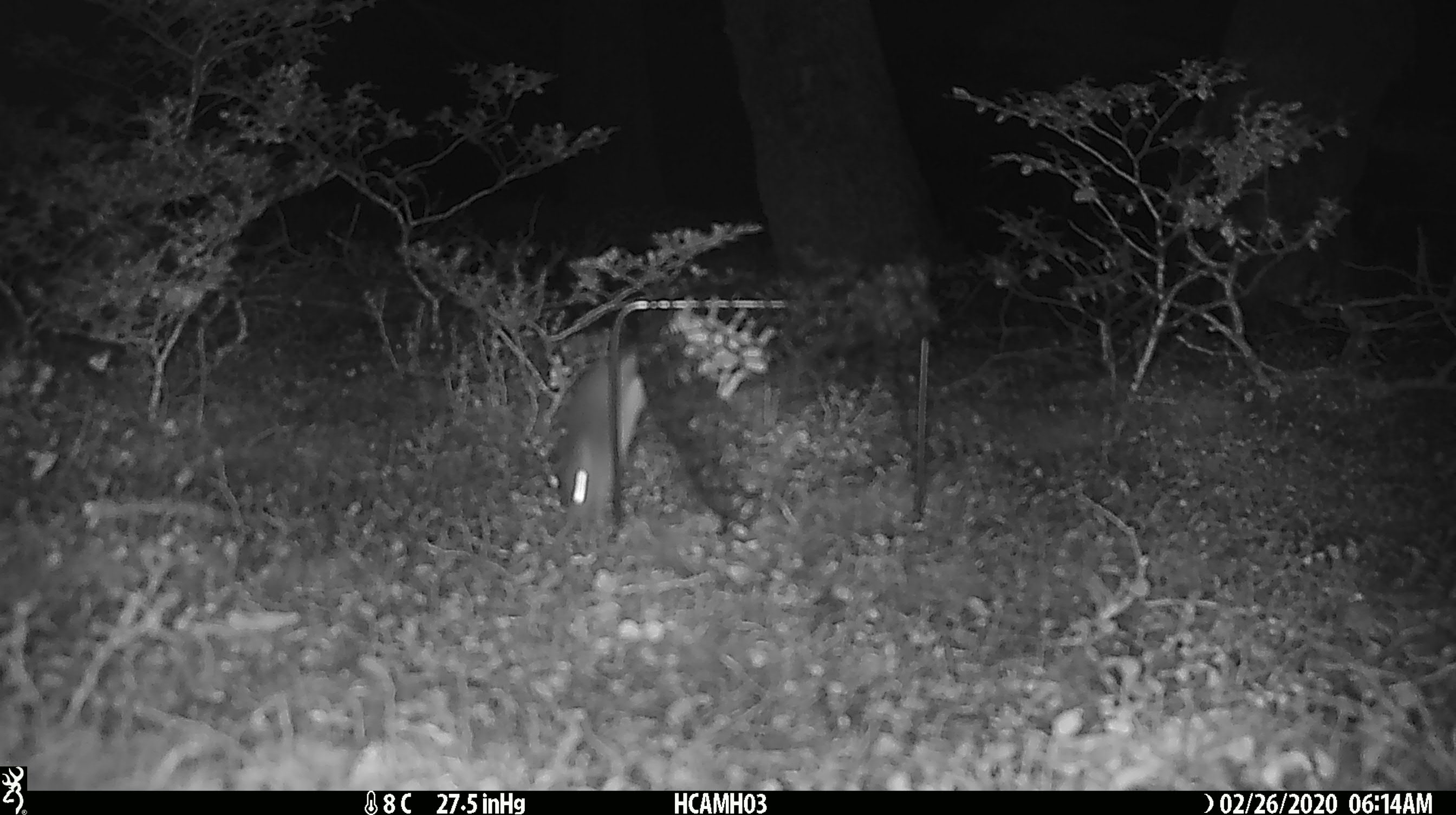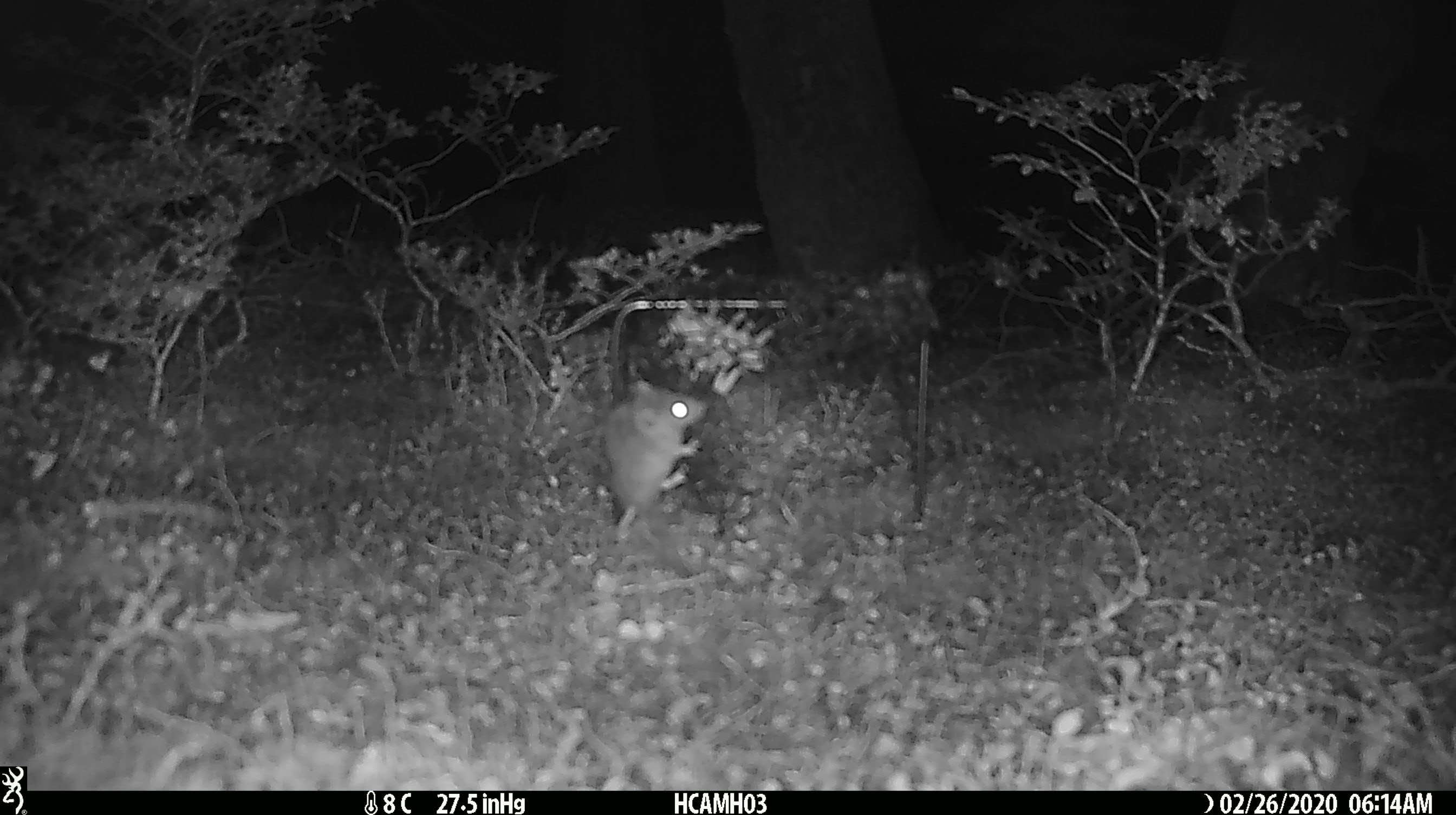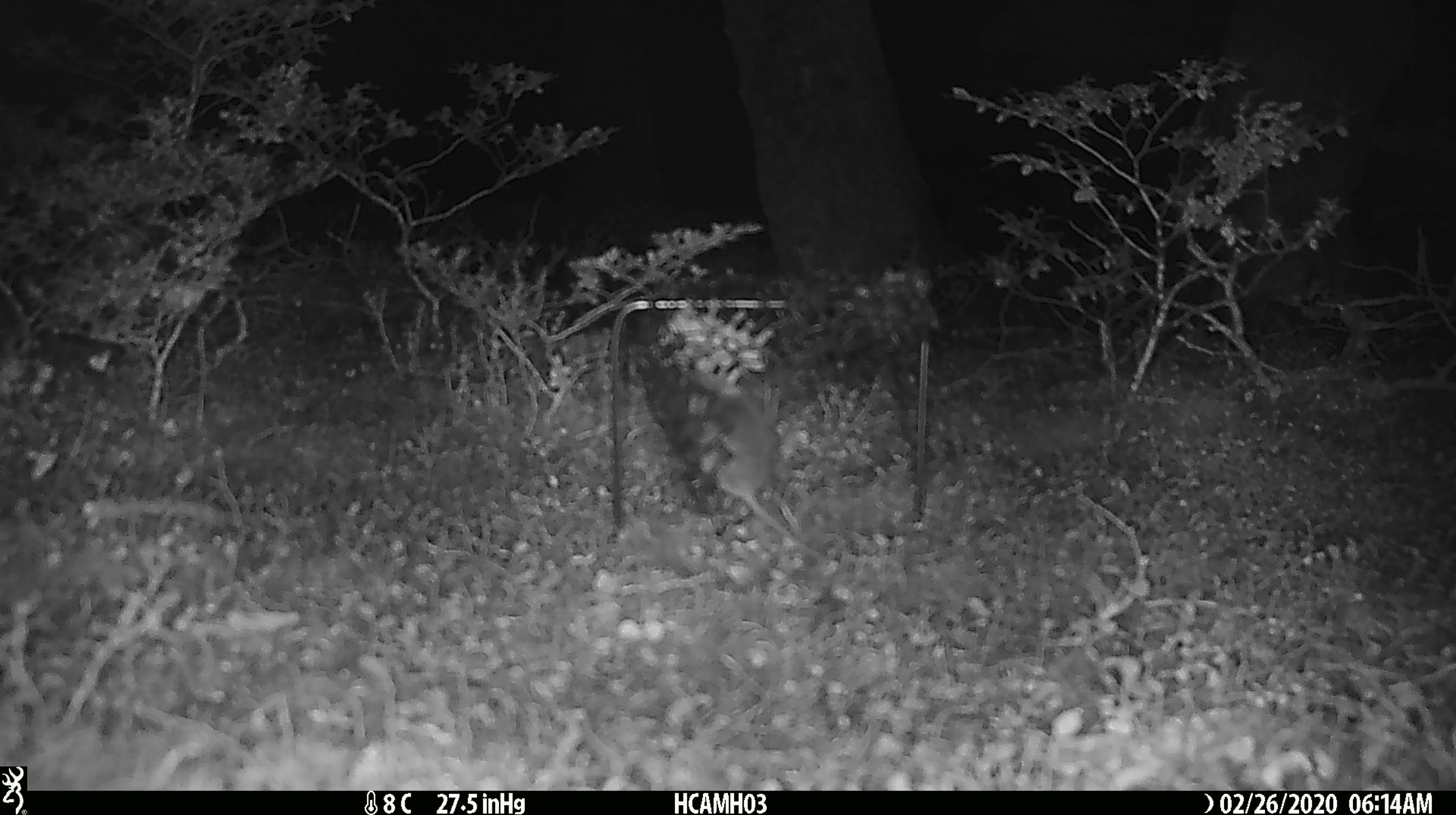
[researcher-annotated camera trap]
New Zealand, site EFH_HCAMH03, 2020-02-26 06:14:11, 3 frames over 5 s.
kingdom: Animalia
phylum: Chordata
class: Mammalia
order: Rodentia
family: Muridae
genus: Mus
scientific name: Mus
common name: mouse